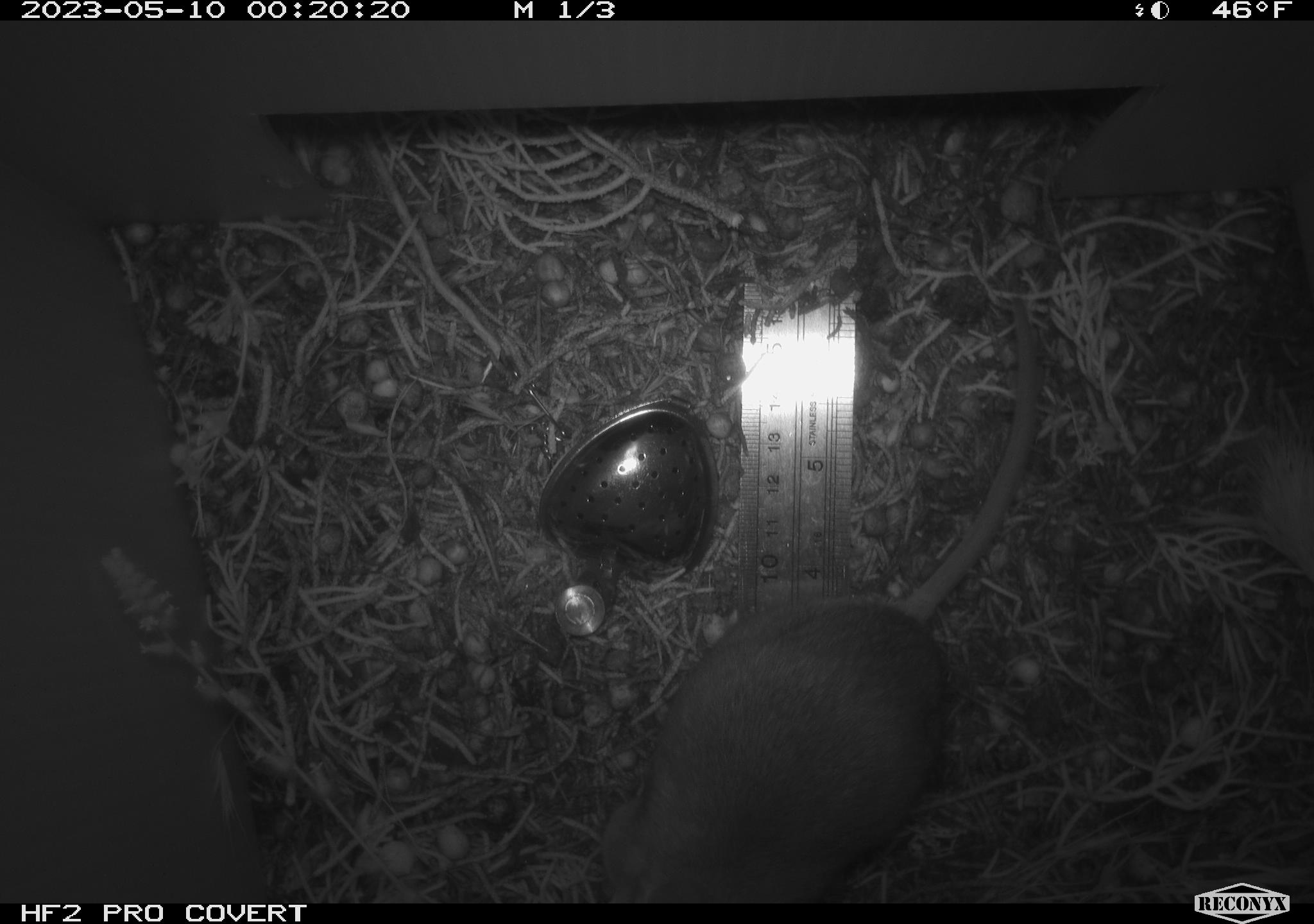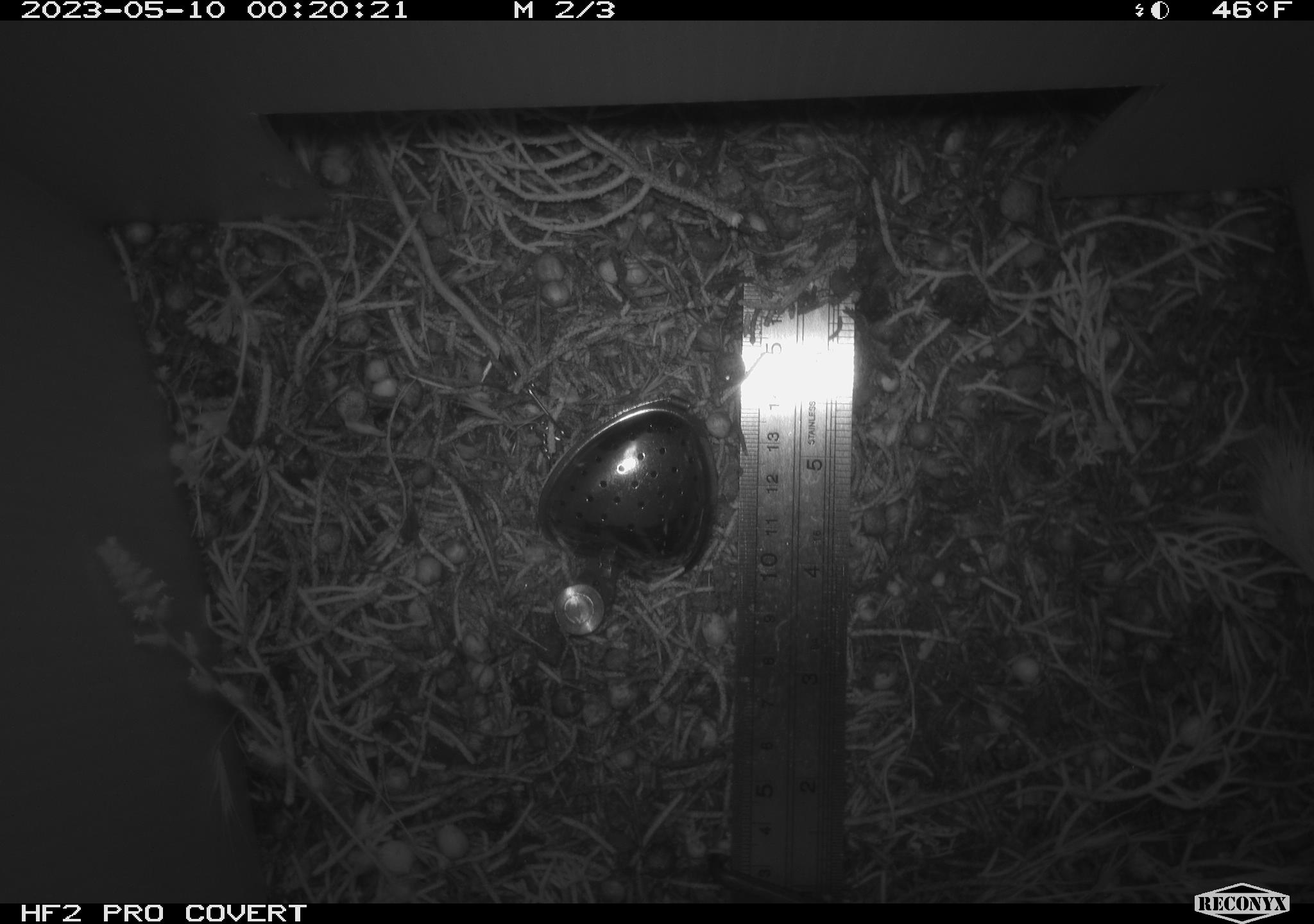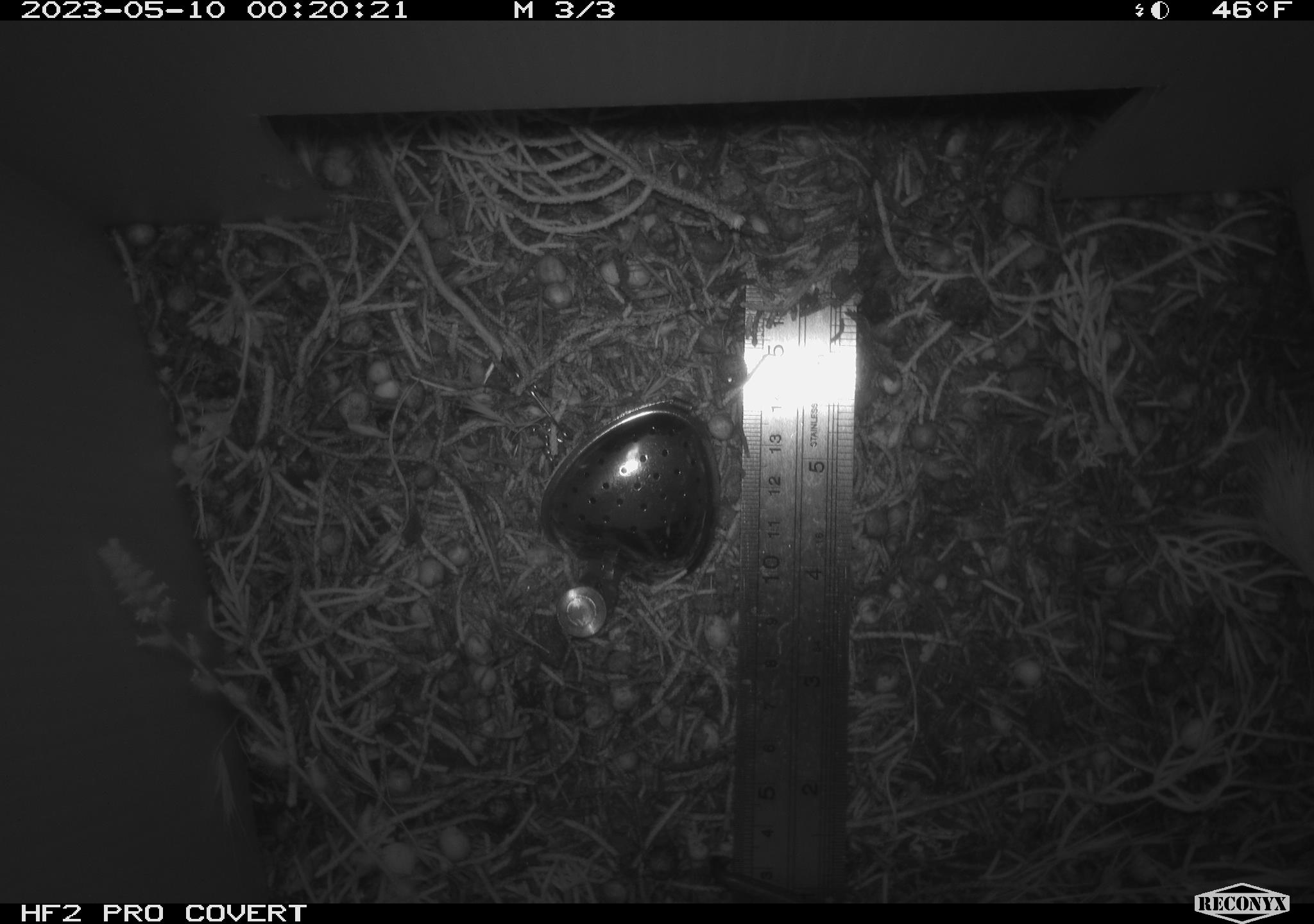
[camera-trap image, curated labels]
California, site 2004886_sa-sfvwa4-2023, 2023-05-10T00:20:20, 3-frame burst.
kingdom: Animalia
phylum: Chordata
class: Mammalia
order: Rodentia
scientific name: Rodentia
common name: mouse species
Mouse species (Rodentia).